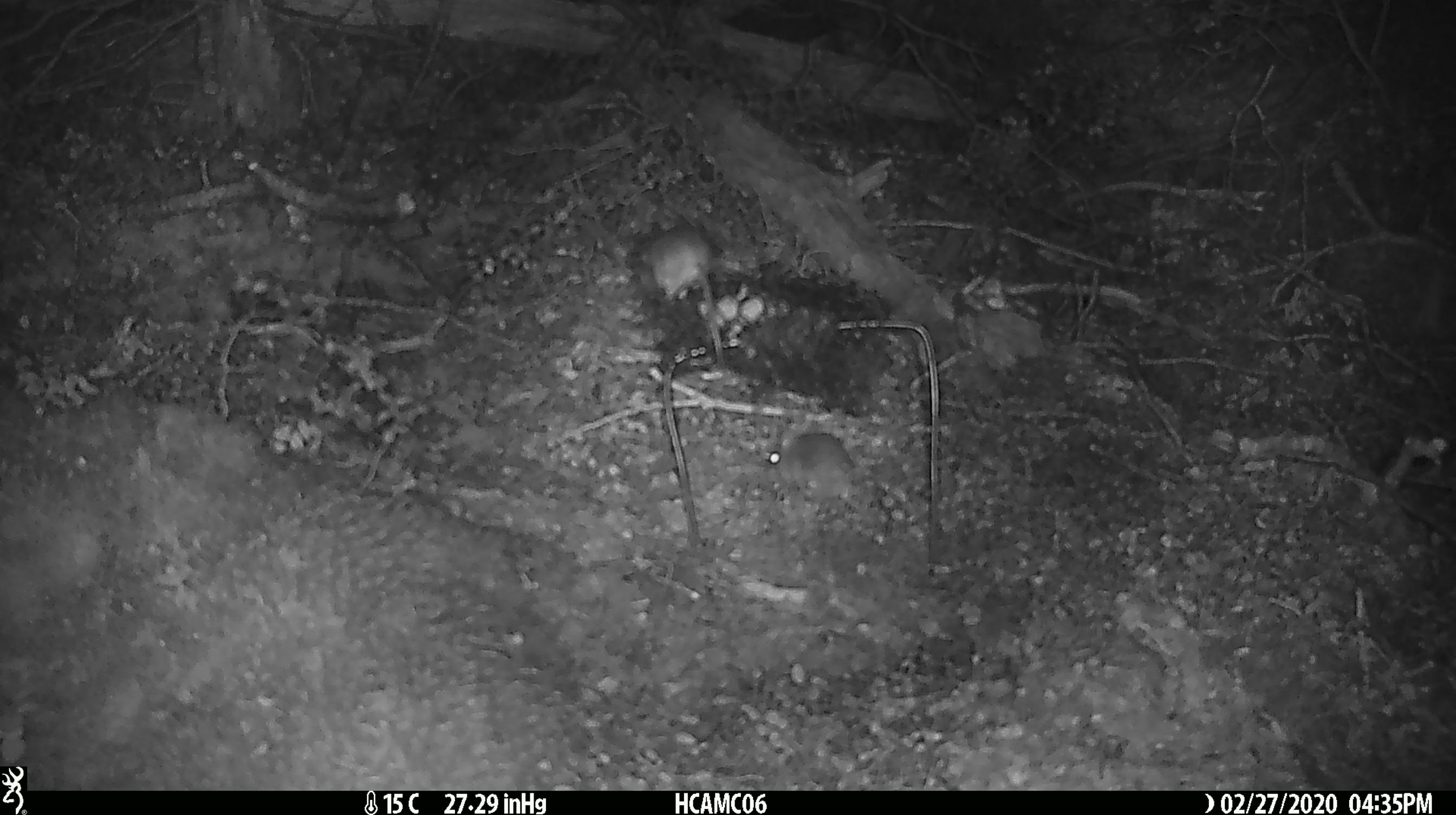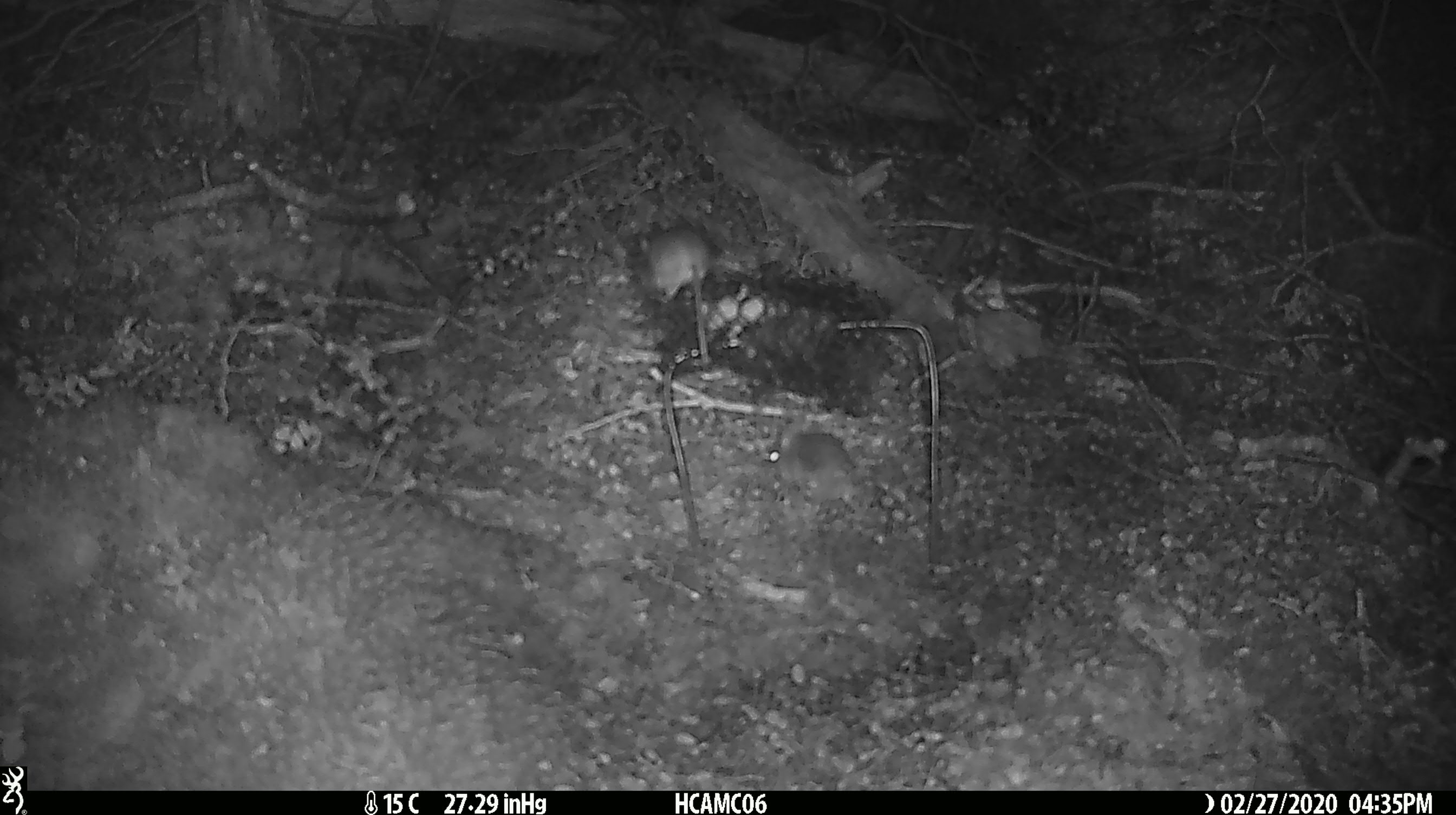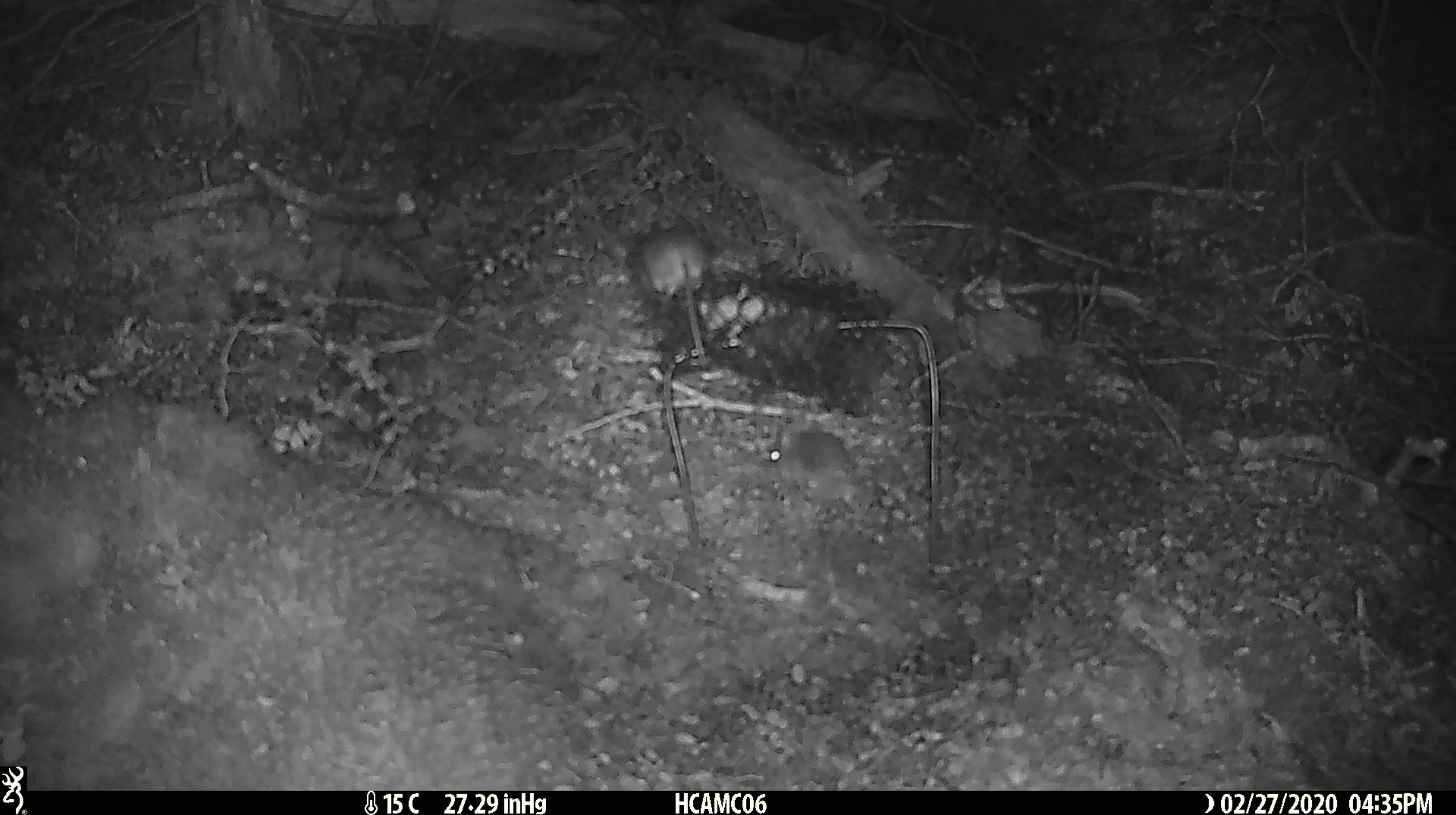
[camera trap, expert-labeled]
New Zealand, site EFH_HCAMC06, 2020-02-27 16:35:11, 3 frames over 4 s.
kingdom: Animalia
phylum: Chordata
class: Mammalia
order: Rodentia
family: Muridae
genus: Mus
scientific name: Mus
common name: mouse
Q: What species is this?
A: Mouse (Mus).